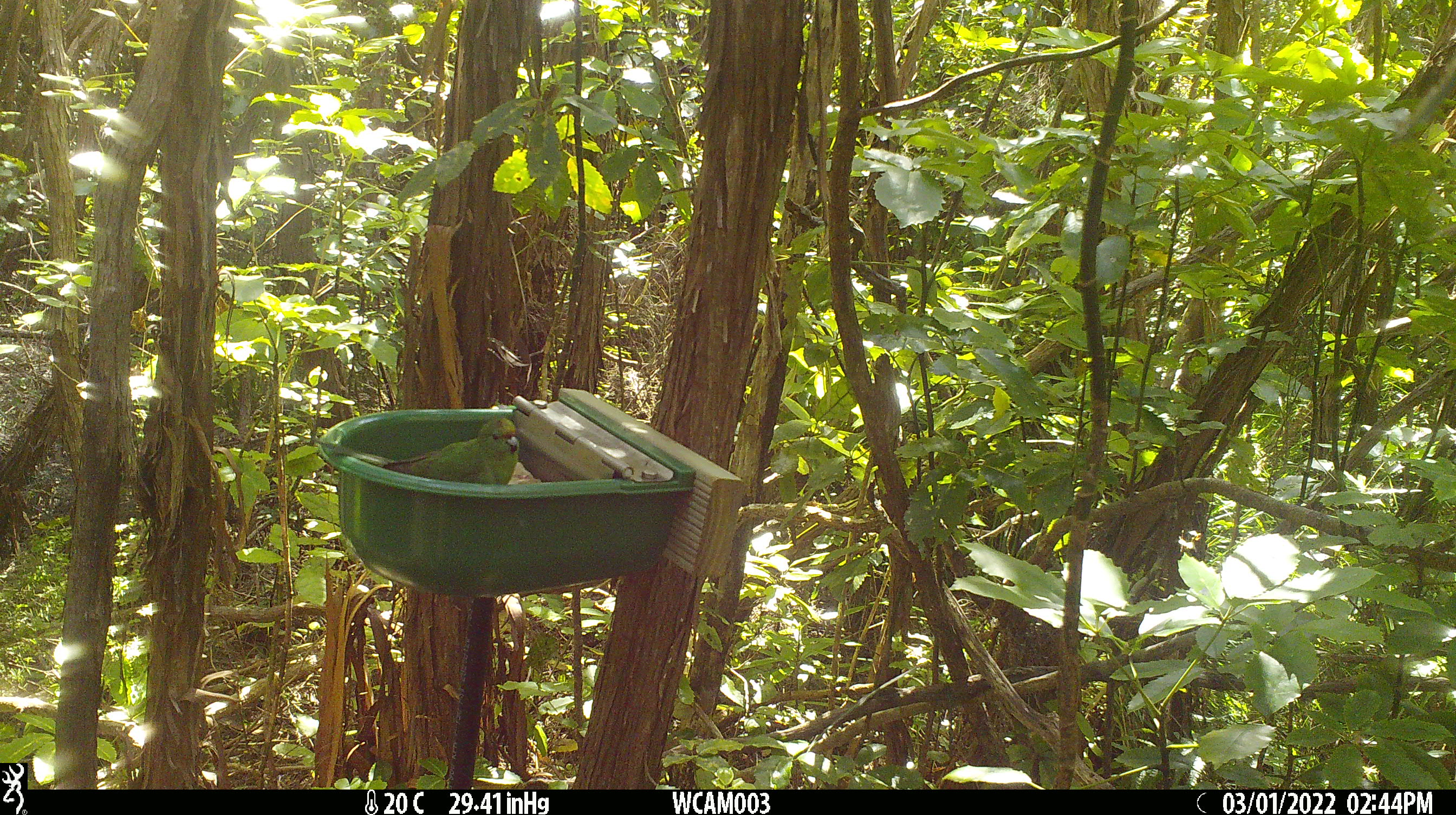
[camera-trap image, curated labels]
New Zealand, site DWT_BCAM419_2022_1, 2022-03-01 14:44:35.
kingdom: Animalia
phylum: Chordata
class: Aves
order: Psittaciformes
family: Psittaculidae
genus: Cyanoramphus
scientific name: Cyanoramphus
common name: parakeet